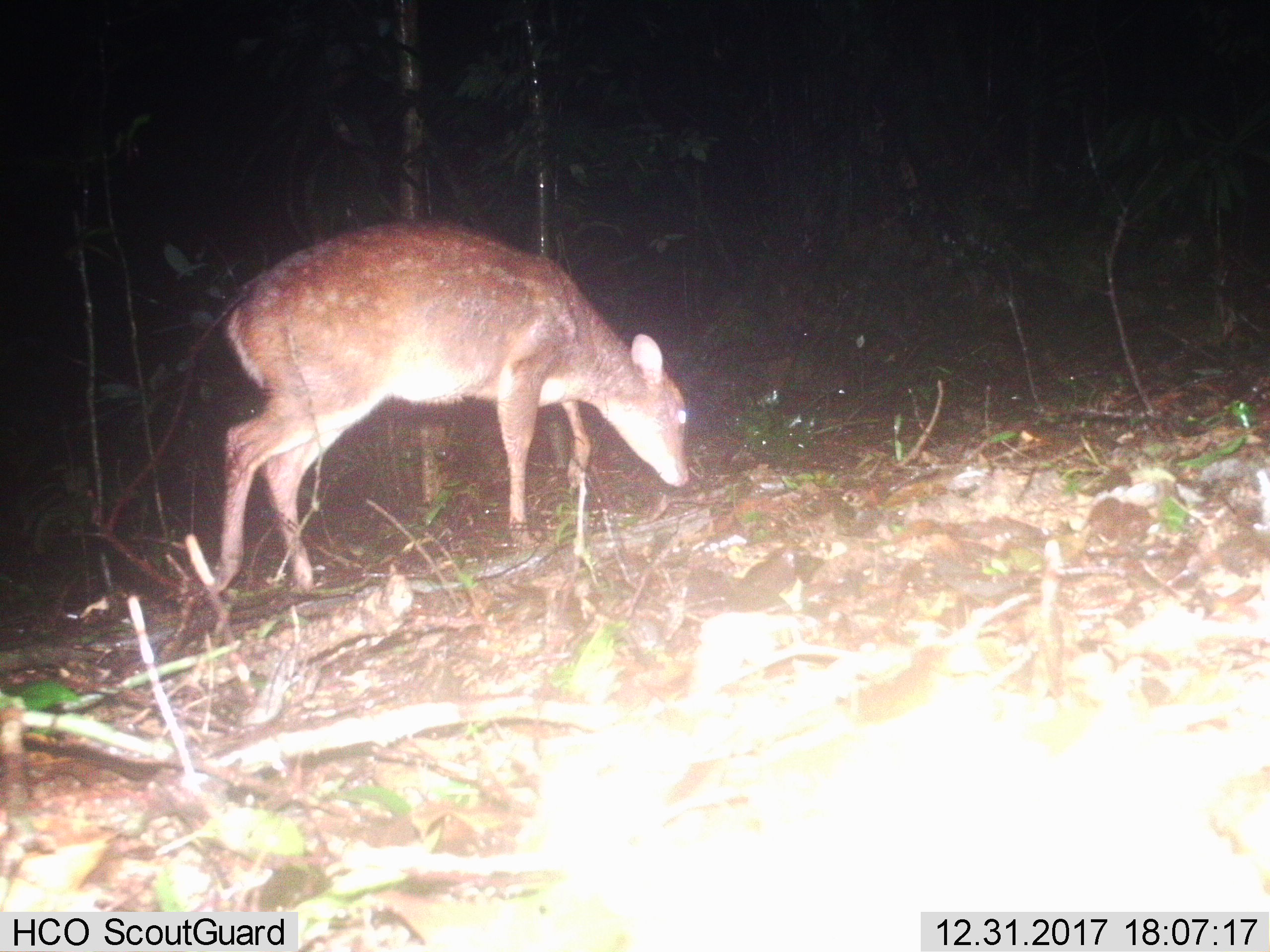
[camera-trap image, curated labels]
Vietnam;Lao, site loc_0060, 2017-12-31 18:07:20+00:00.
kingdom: Animalia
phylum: Chordata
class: Mammalia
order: Artiodactyla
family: Cervidae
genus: Muntiacus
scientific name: Muntiacus vuquangensis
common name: large-antlered muntjac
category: large antlered muntjac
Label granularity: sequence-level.